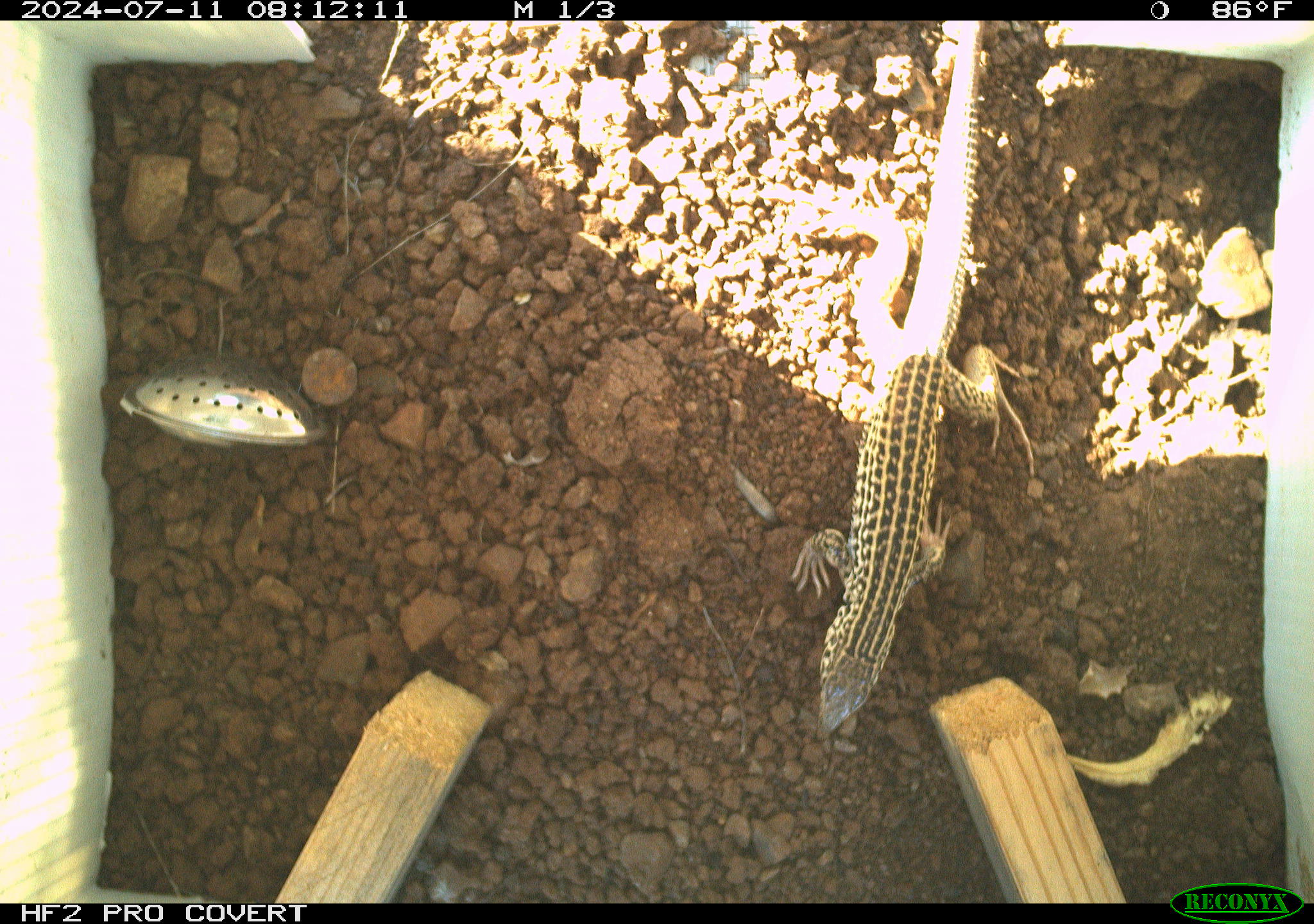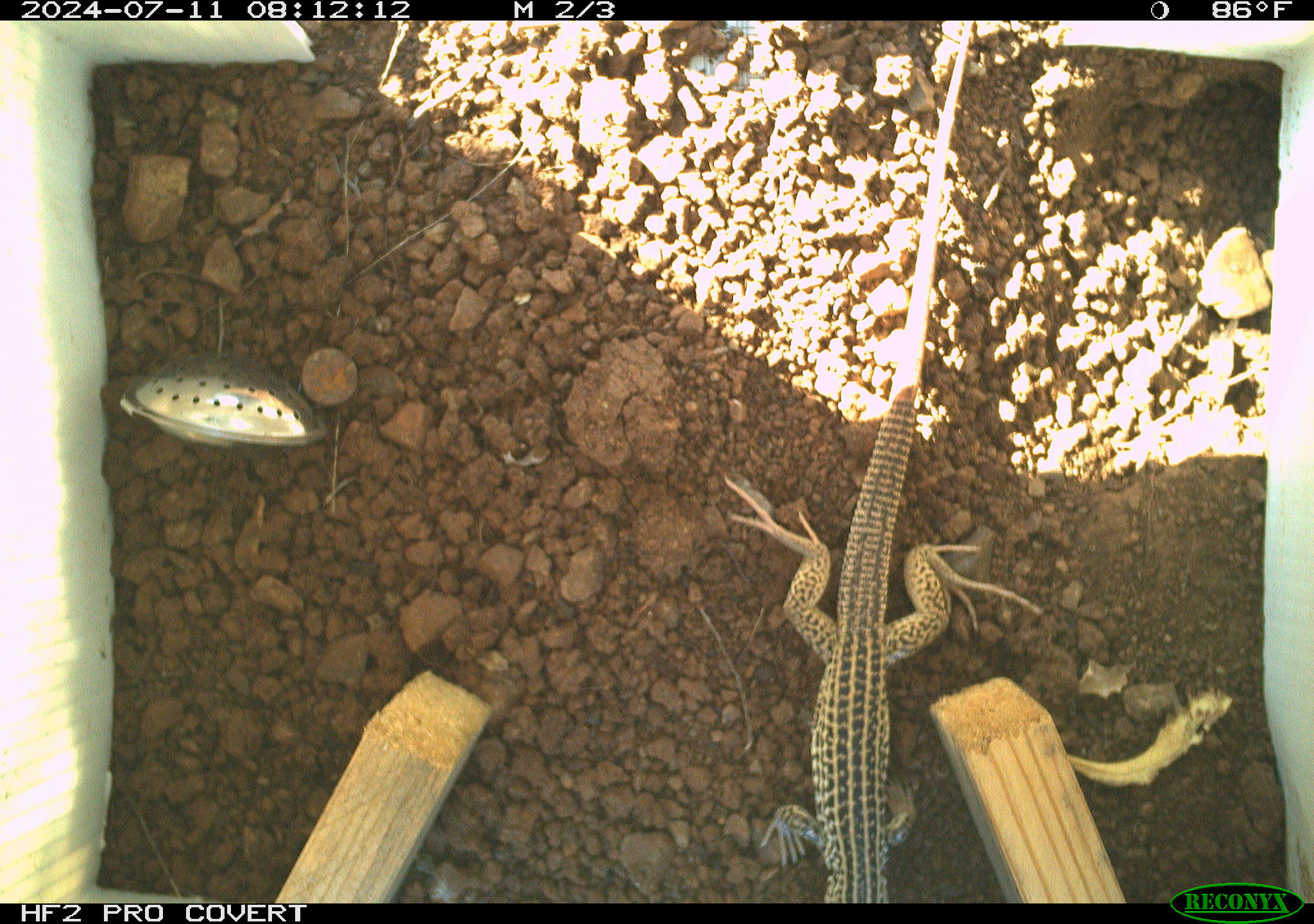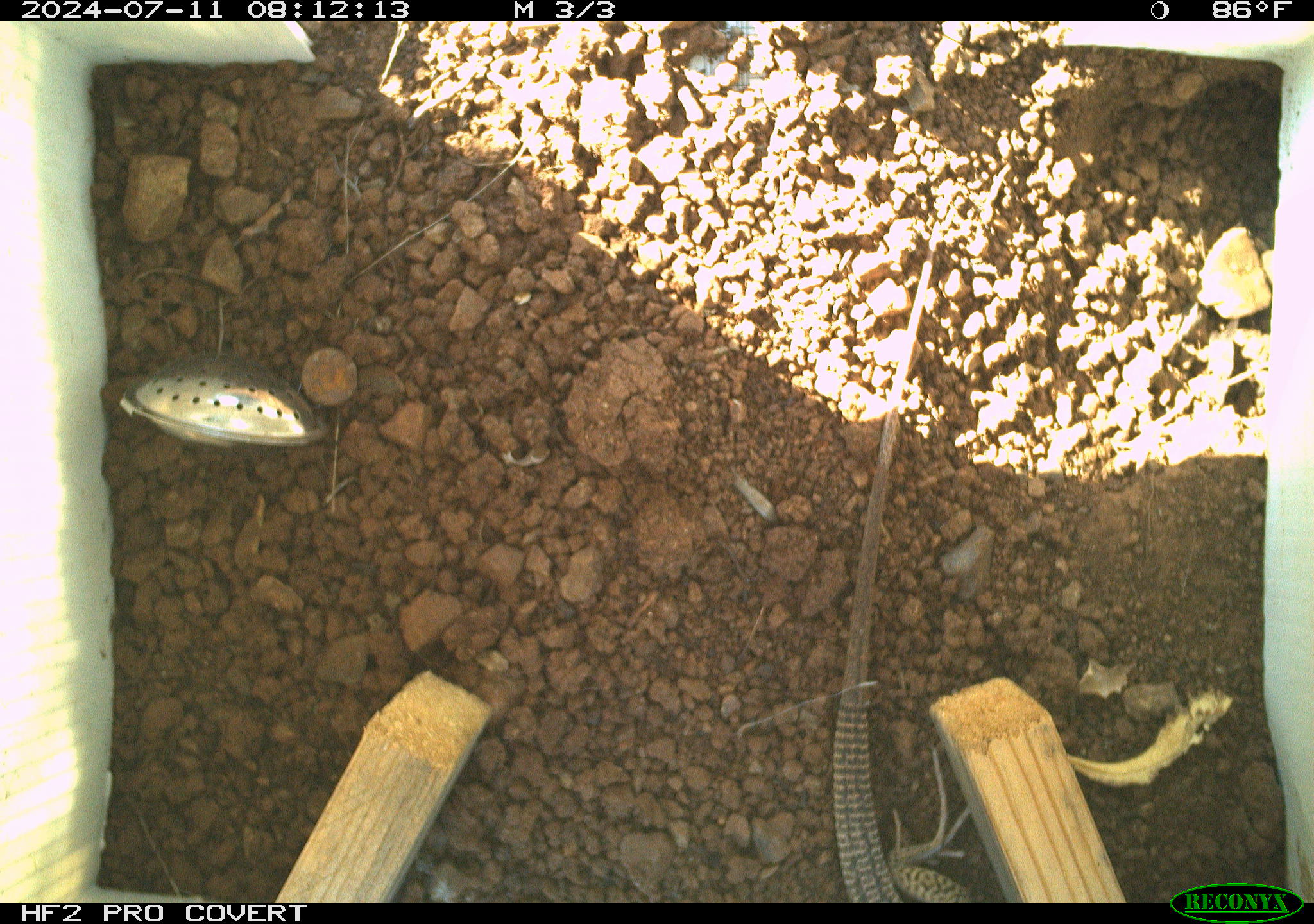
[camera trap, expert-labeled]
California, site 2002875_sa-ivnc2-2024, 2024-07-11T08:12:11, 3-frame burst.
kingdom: Animalia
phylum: Chordata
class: Reptilia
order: Squamata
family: Teiidae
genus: Aspidoscelis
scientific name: Aspidoscelis tigris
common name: western whiptail